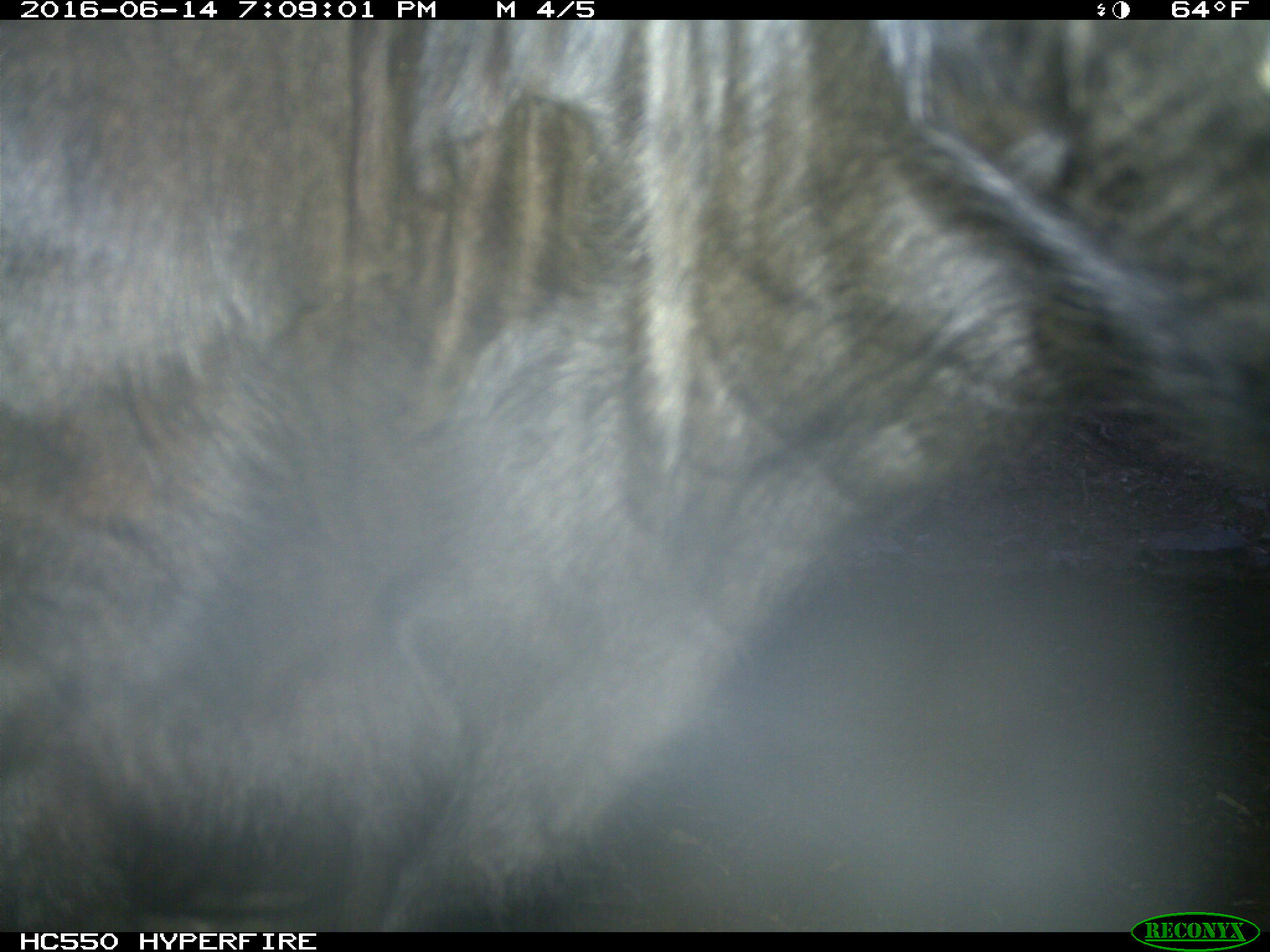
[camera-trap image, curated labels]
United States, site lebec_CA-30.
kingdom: Animalia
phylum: Chordata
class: Mammalia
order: Artiodactyla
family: Bovidae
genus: Bos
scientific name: Bos taurus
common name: domestic cow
Bos taurus (domestic cow).